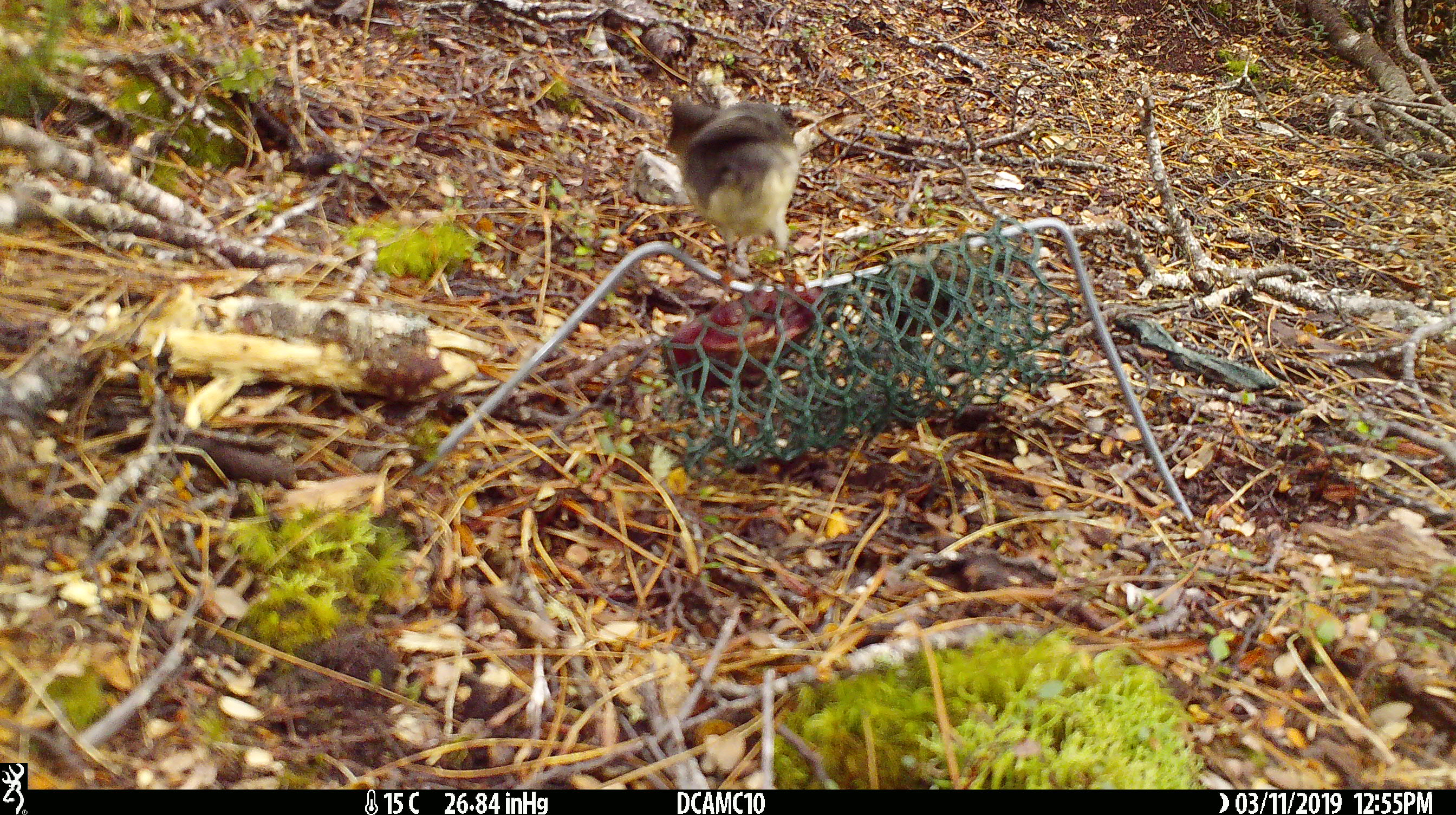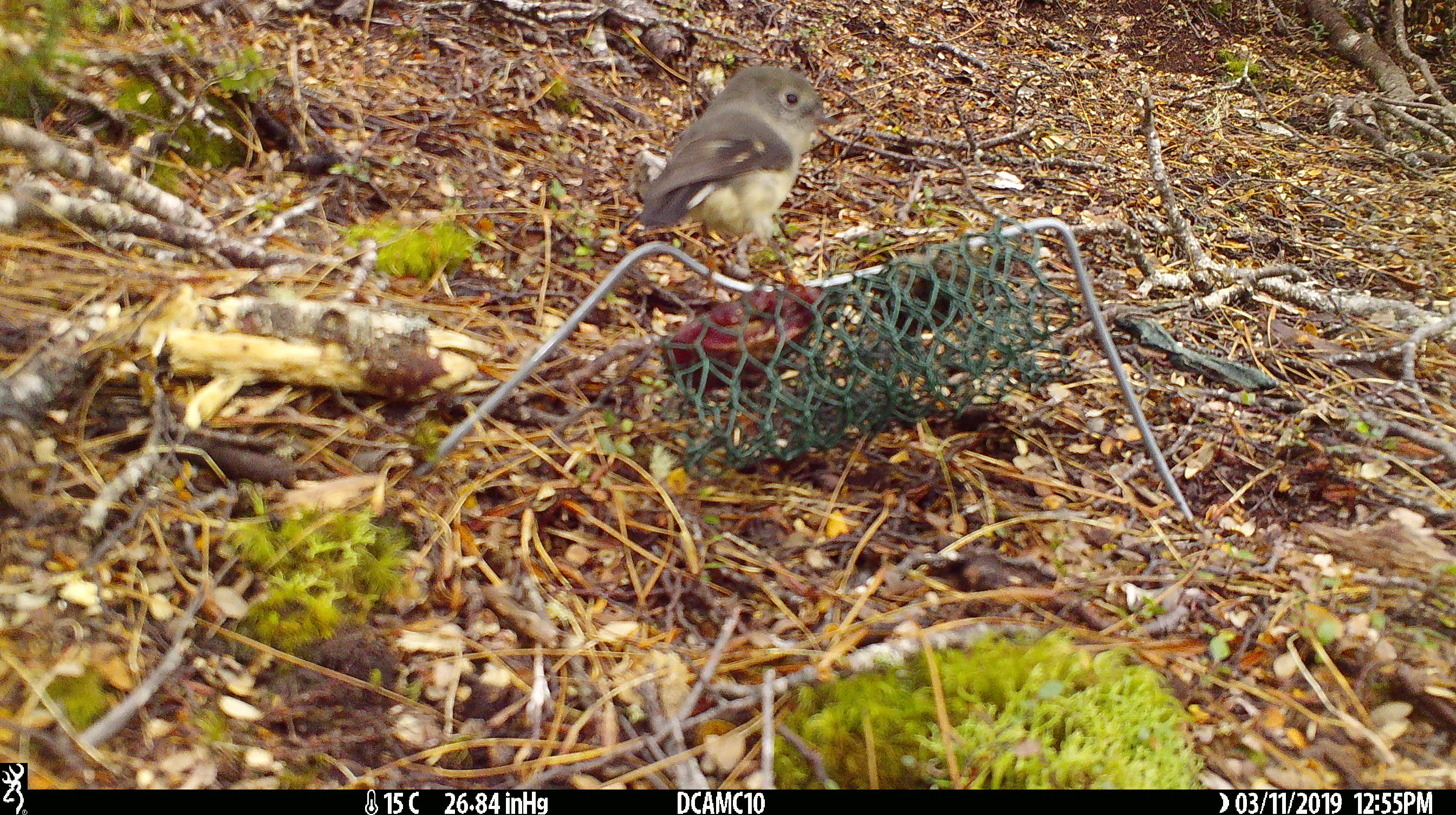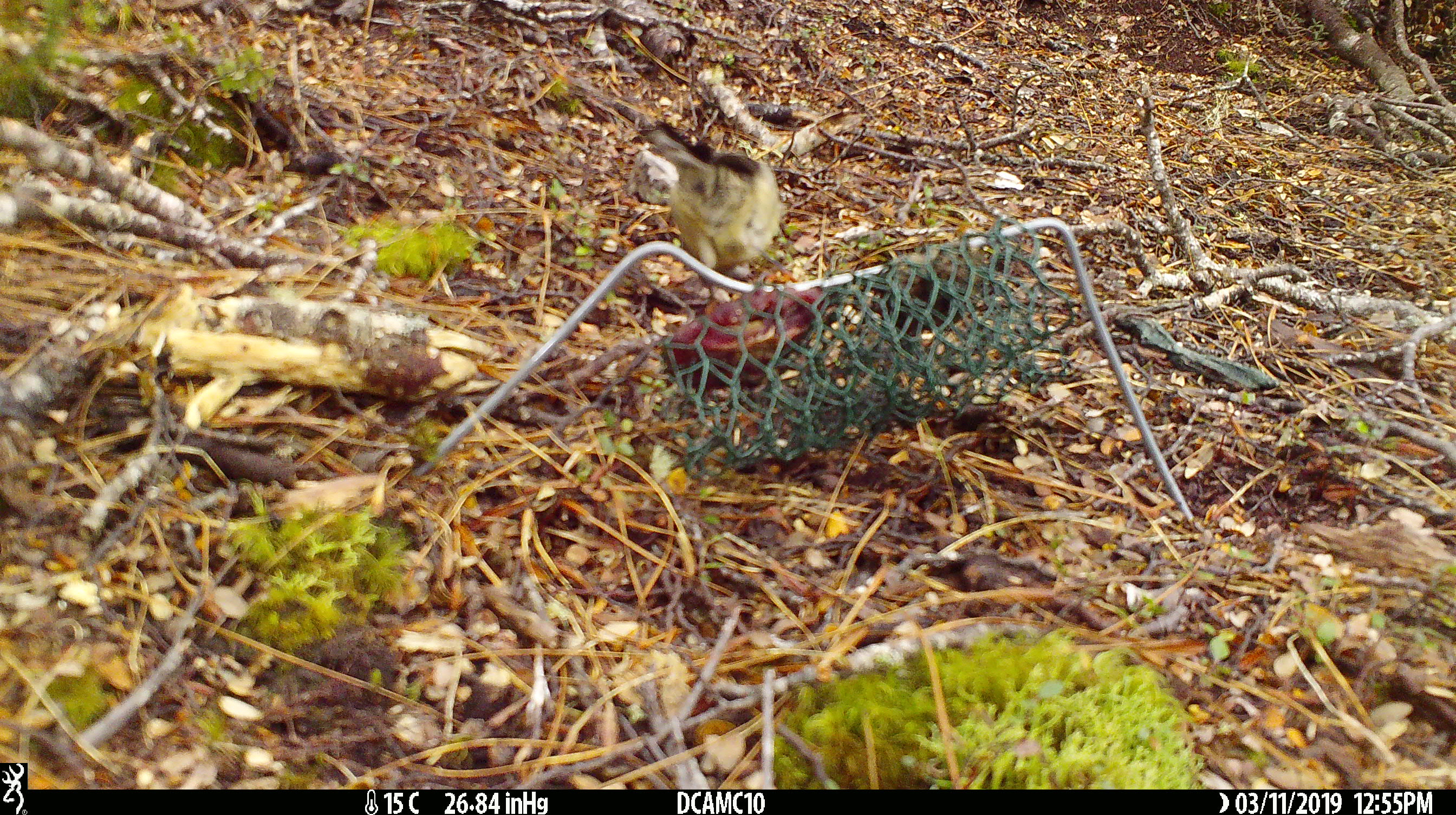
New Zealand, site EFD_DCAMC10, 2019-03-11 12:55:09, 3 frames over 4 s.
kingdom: Animalia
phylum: Chordata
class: Aves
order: Passeriformes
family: Petroicidae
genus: Petroica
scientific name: Petroica macrocephala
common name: tomtit